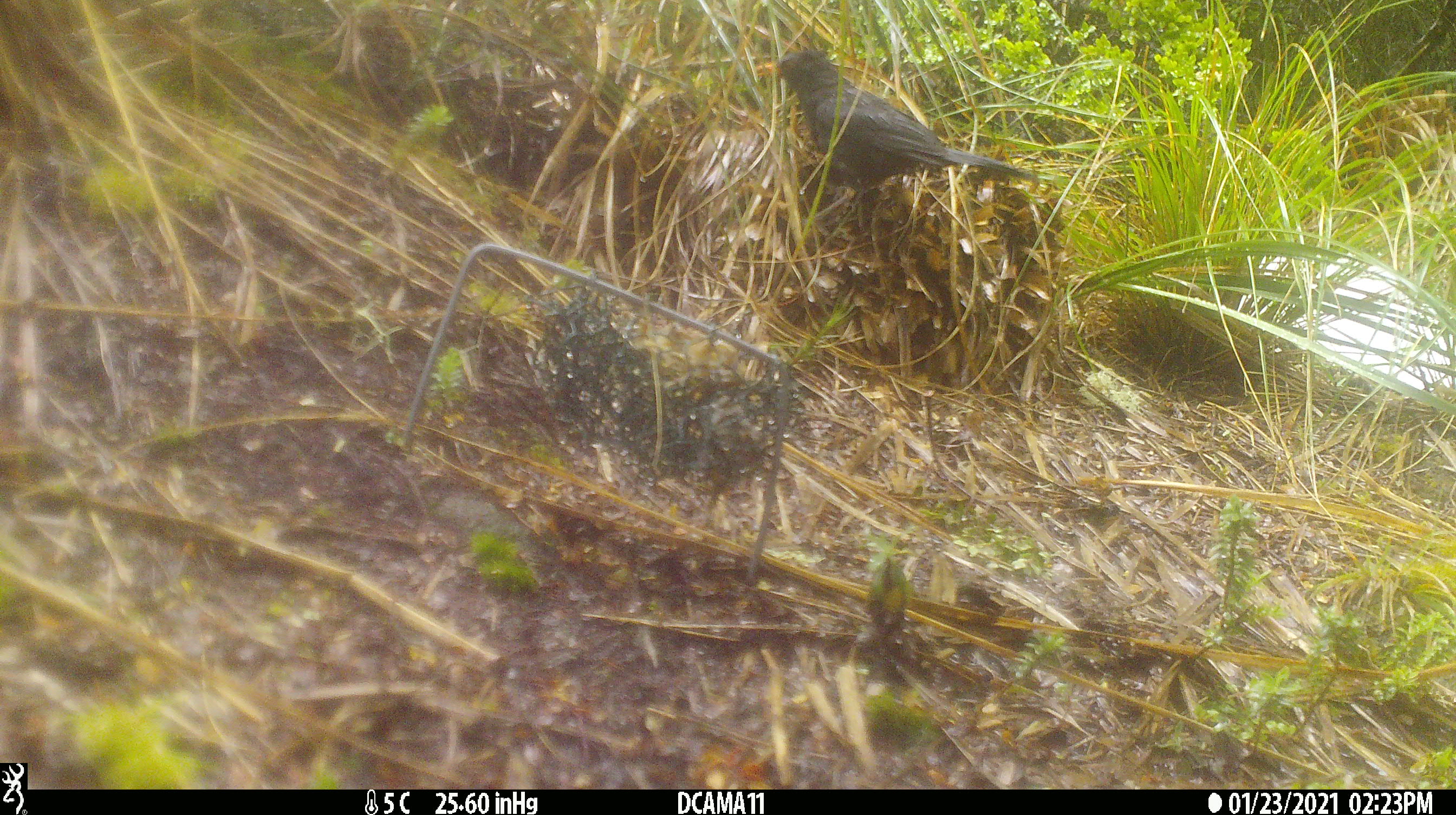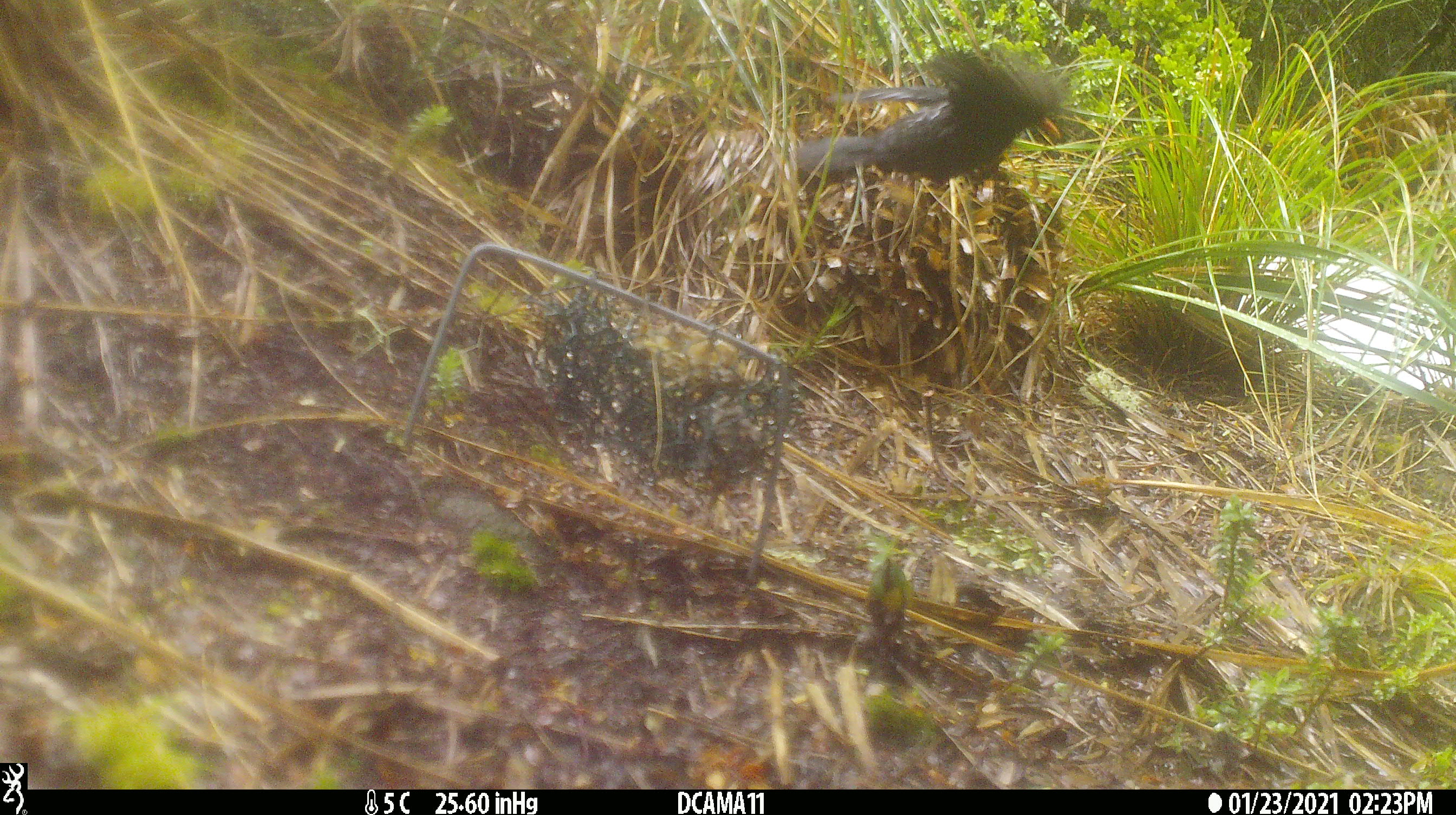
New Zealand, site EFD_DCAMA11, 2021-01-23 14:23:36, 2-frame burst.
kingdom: Animalia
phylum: Chordata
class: Aves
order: Passeriformes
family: Turdidae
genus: Turdus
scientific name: Turdus merula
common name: eurasian blackbird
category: blackbird